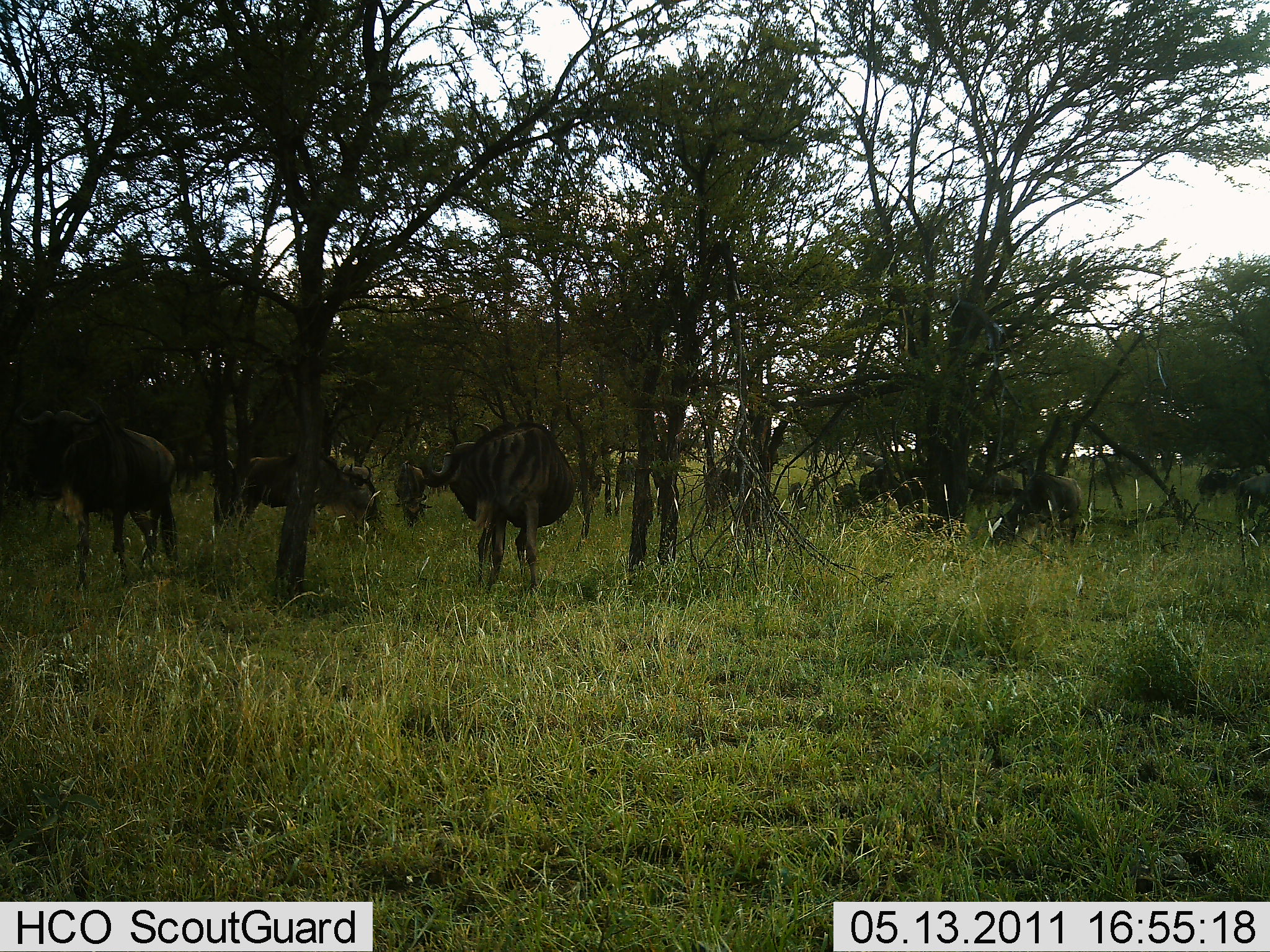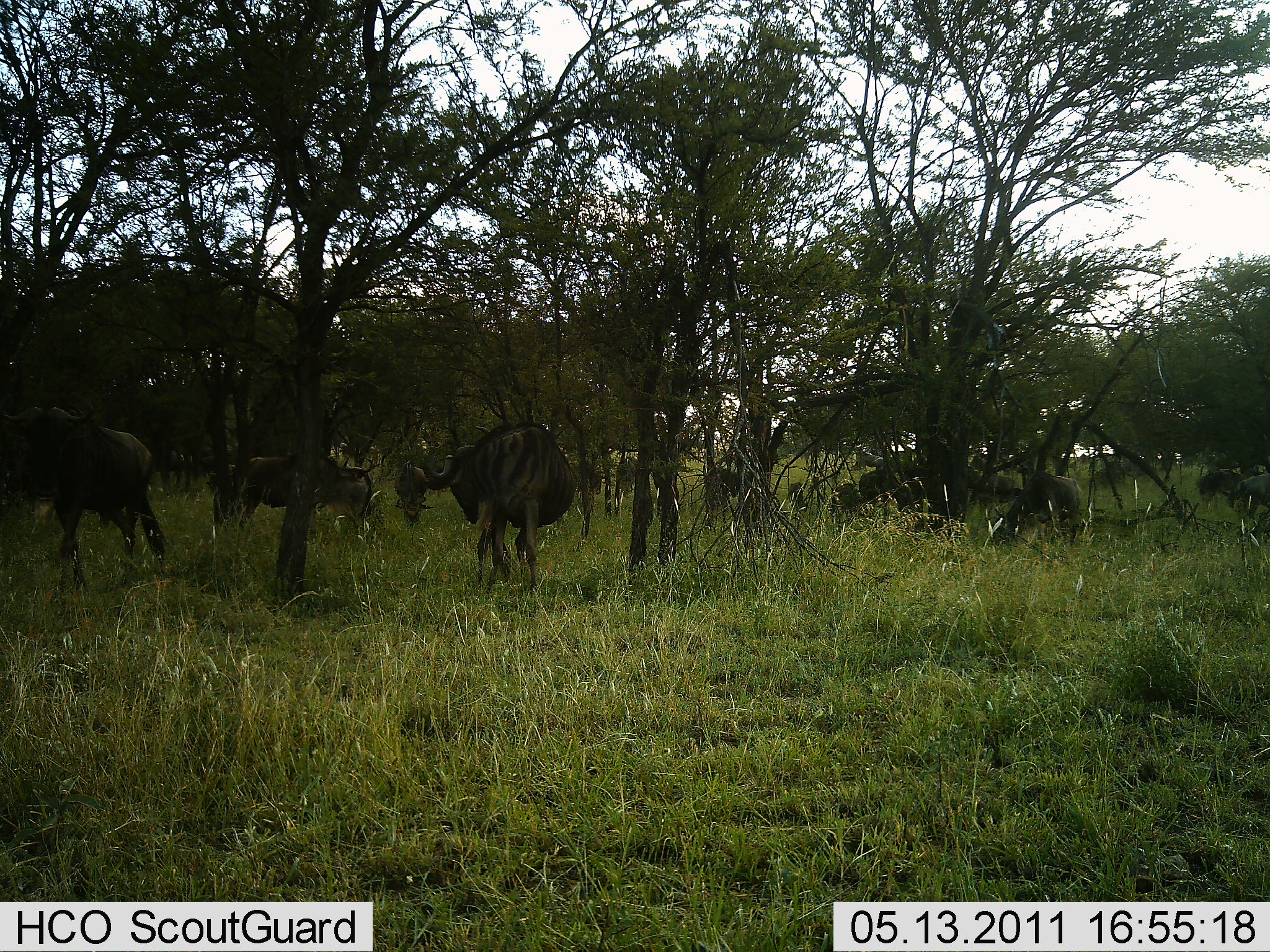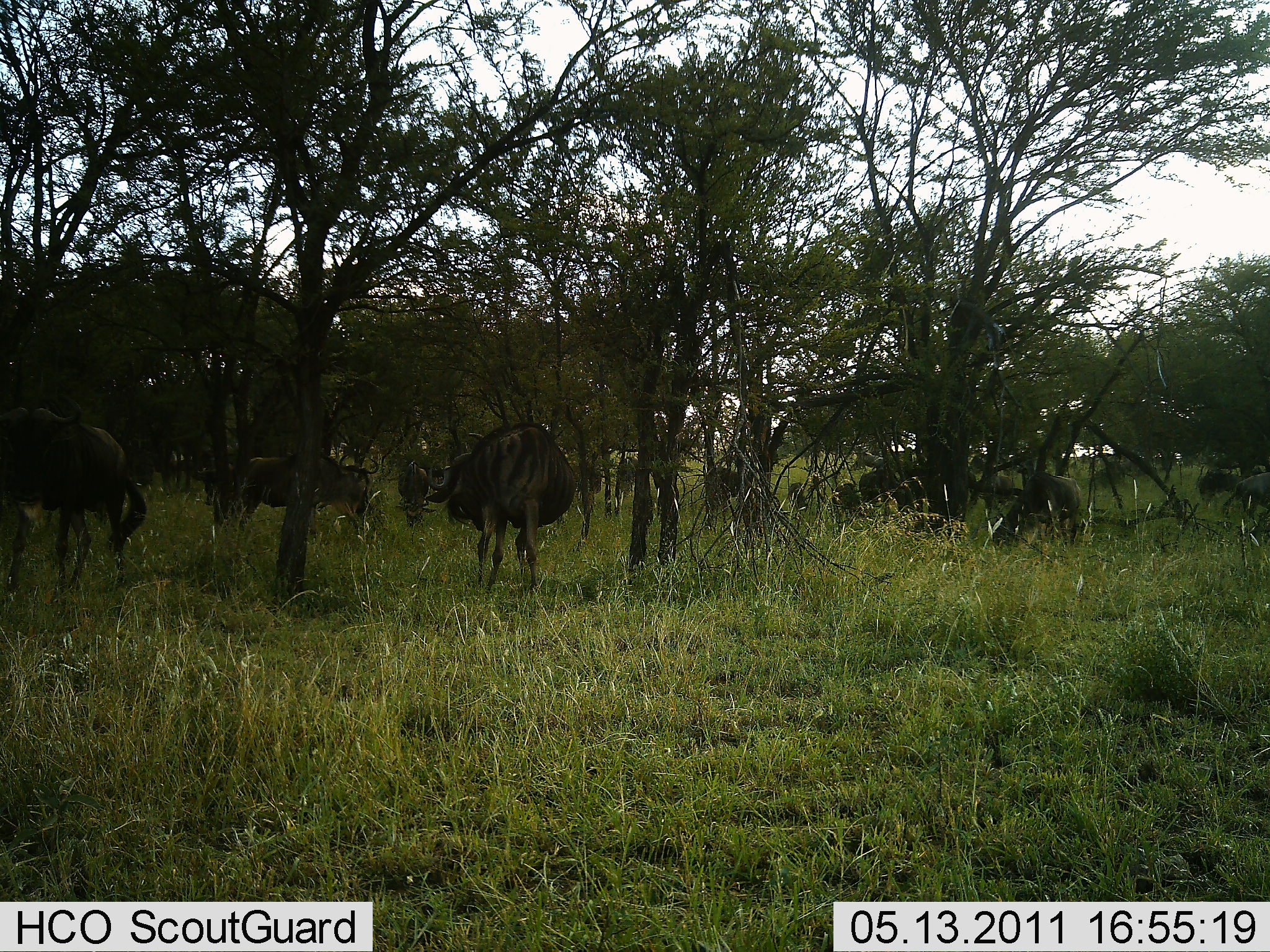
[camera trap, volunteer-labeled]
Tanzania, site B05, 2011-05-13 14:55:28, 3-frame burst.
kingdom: Animalia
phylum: Chordata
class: Mammalia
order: Artiodactyla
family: Bovidae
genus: Connochaetes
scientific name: Connochaetes taurinus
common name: blue wildebeest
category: wildebeest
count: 7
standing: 36%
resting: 27%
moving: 9%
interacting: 18%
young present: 0%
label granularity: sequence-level